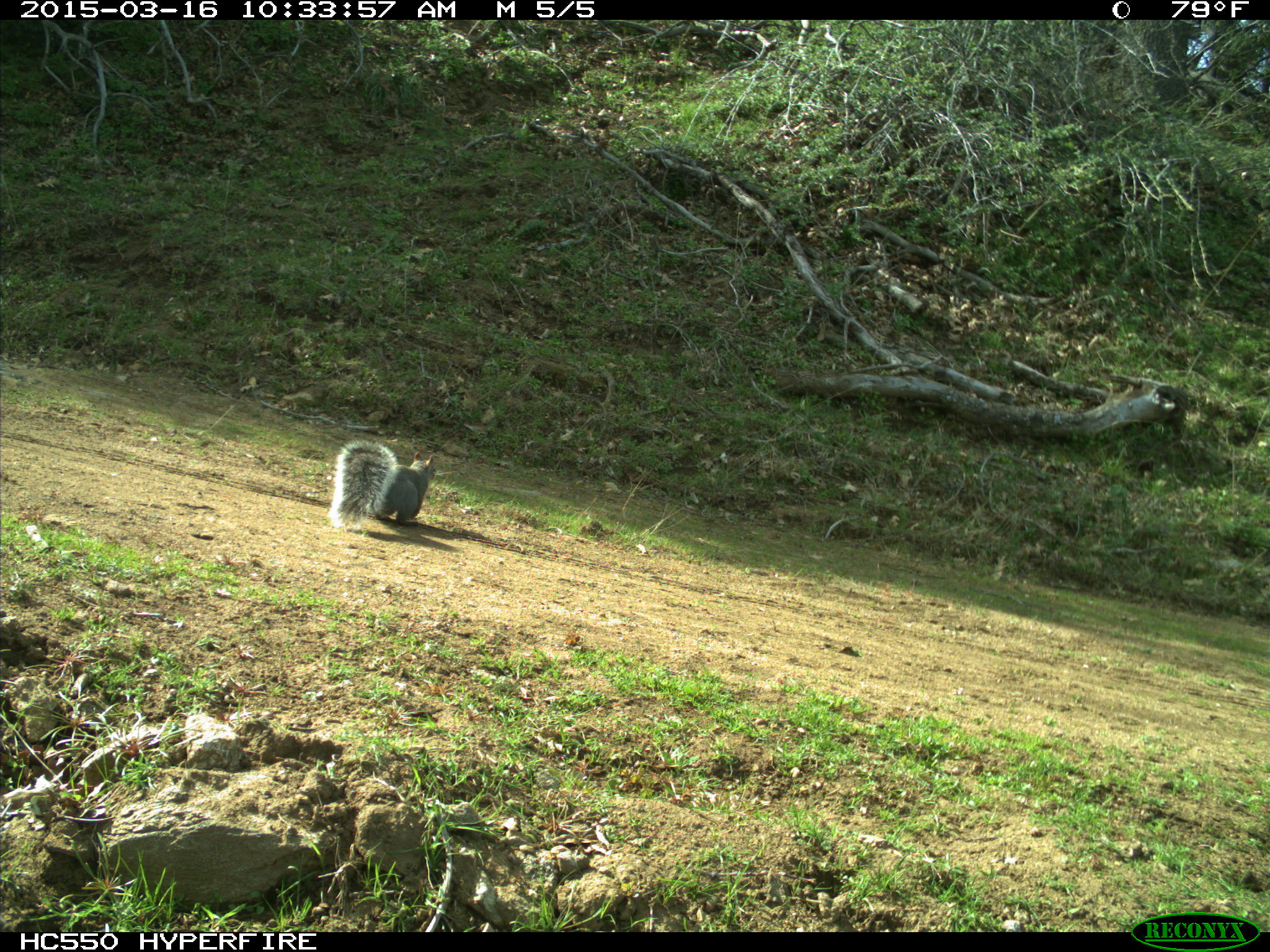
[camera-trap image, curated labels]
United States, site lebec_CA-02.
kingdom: Animalia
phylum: Chordata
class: Mammalia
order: Rodentia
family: Sciuridae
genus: Sciurus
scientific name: Sciurus carolinensis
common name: eastern gray squirrel